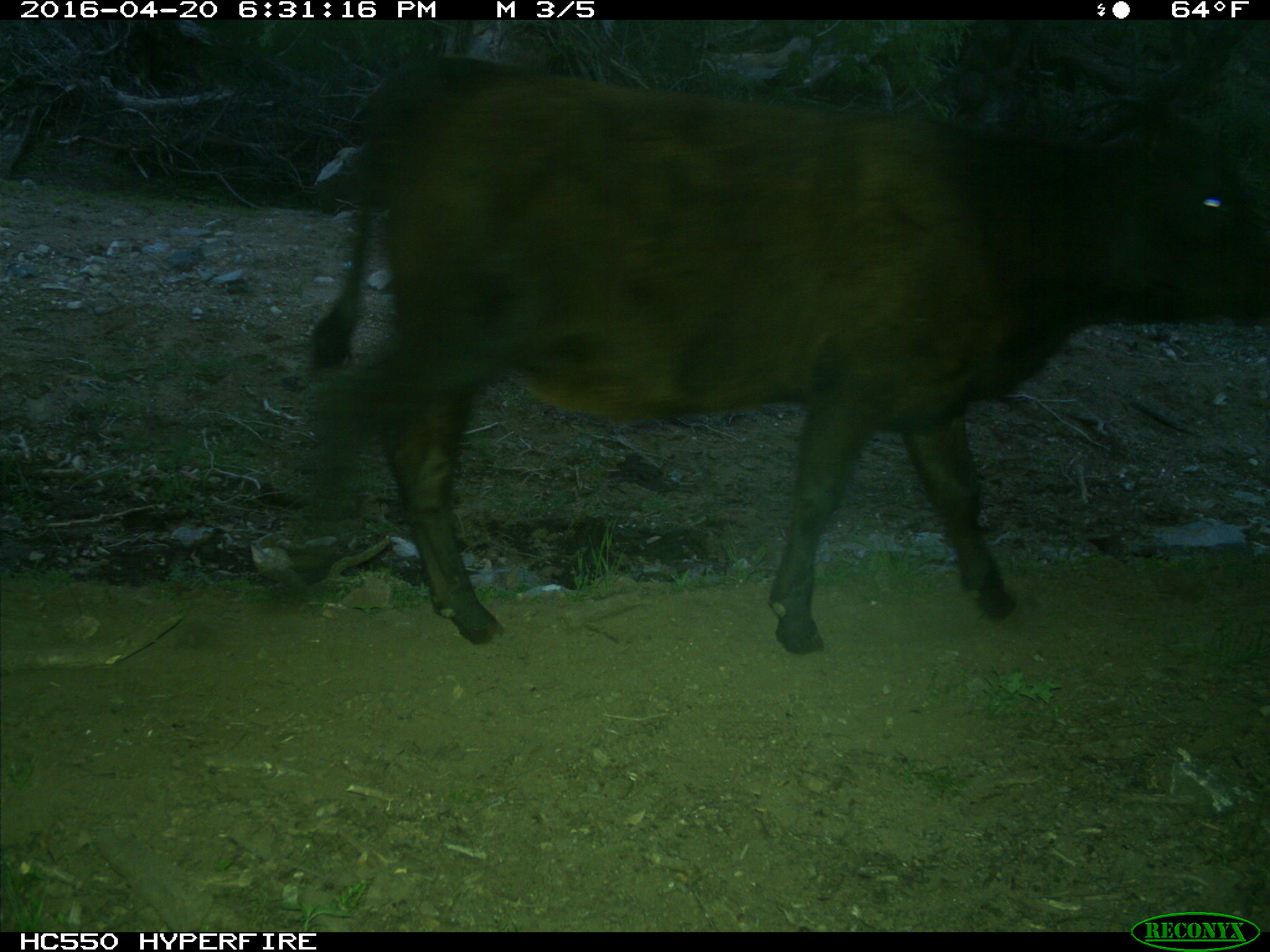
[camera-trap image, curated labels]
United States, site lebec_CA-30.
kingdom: Animalia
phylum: Chordata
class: Mammalia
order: Artiodactyla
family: Bovidae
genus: Bos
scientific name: Bos taurus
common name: domestic cow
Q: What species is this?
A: Bos taurus (domestic cow).